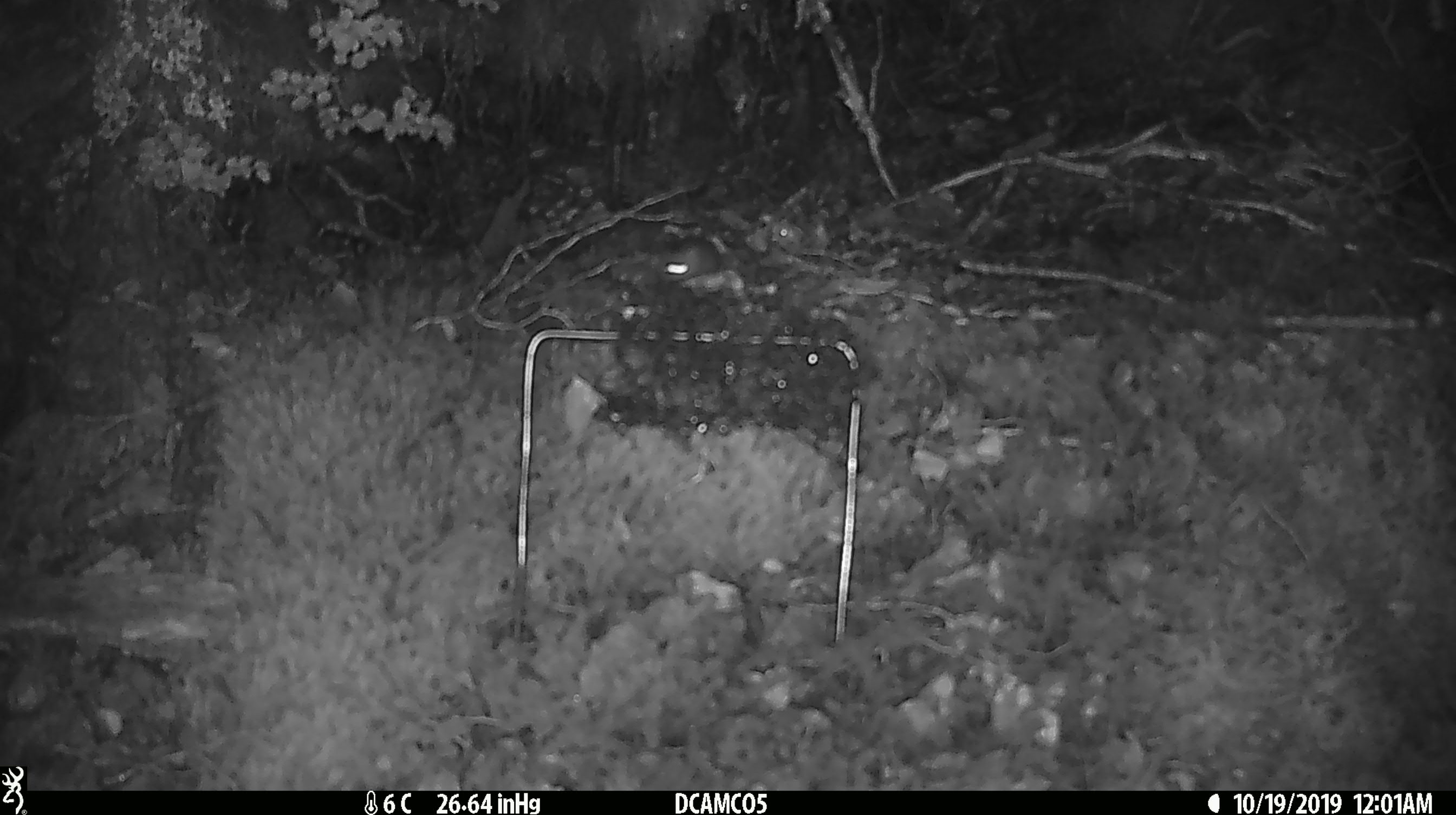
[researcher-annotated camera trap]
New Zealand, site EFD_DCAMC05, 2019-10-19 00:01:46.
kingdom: Animalia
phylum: Chordata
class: Mammalia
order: Rodentia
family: Muridae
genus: Mus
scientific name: Mus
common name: mouse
Mouse (Mus).